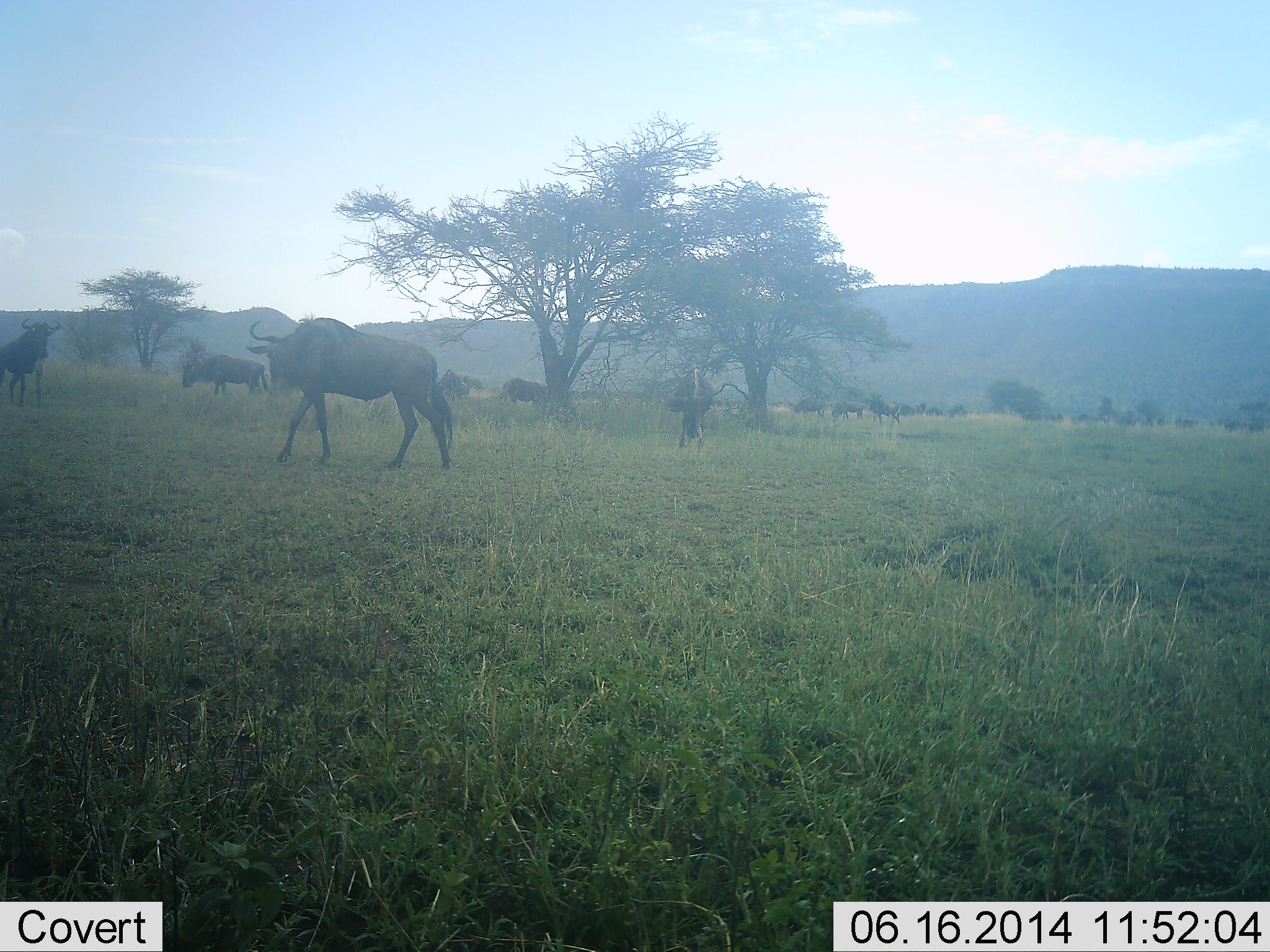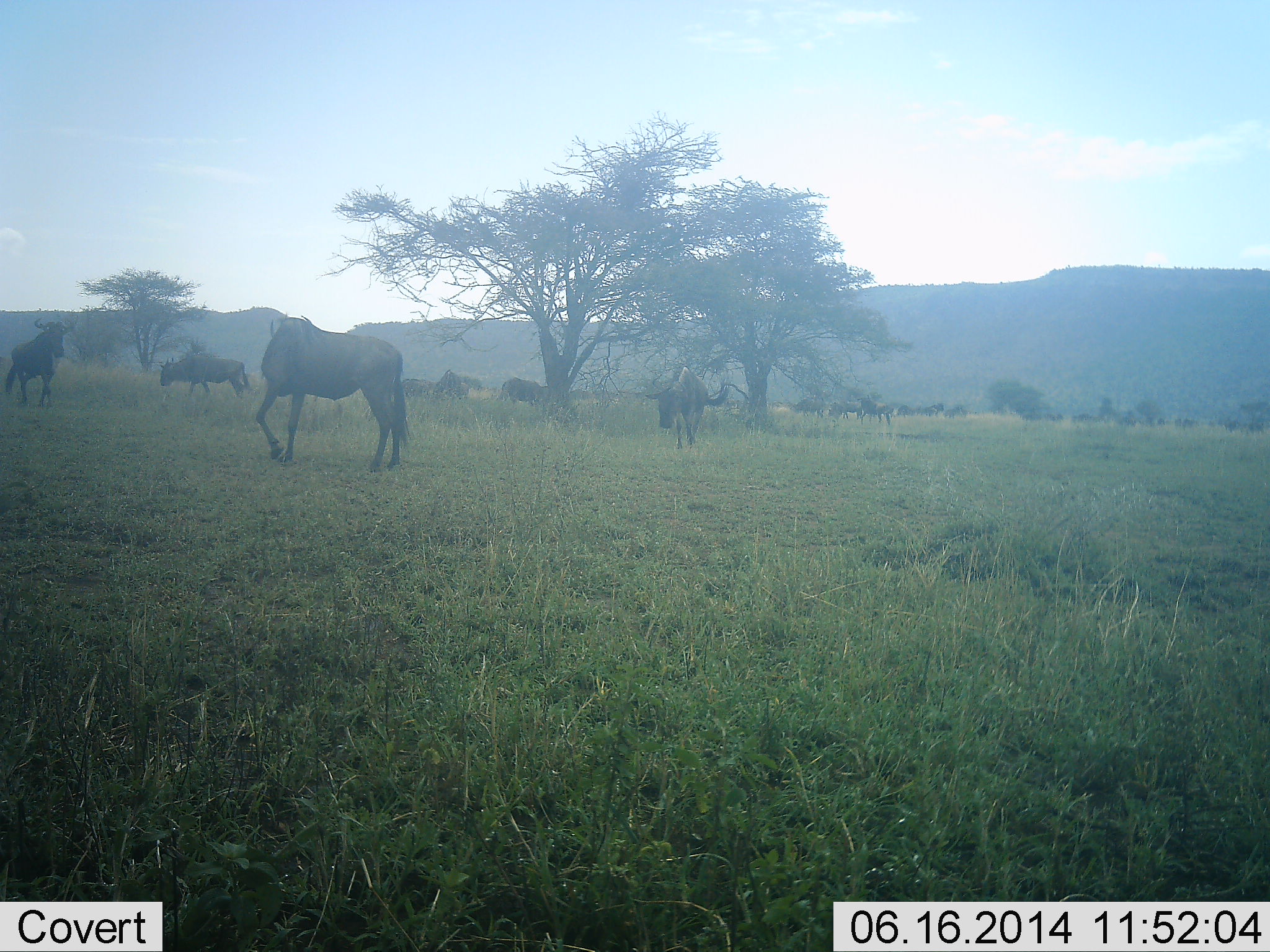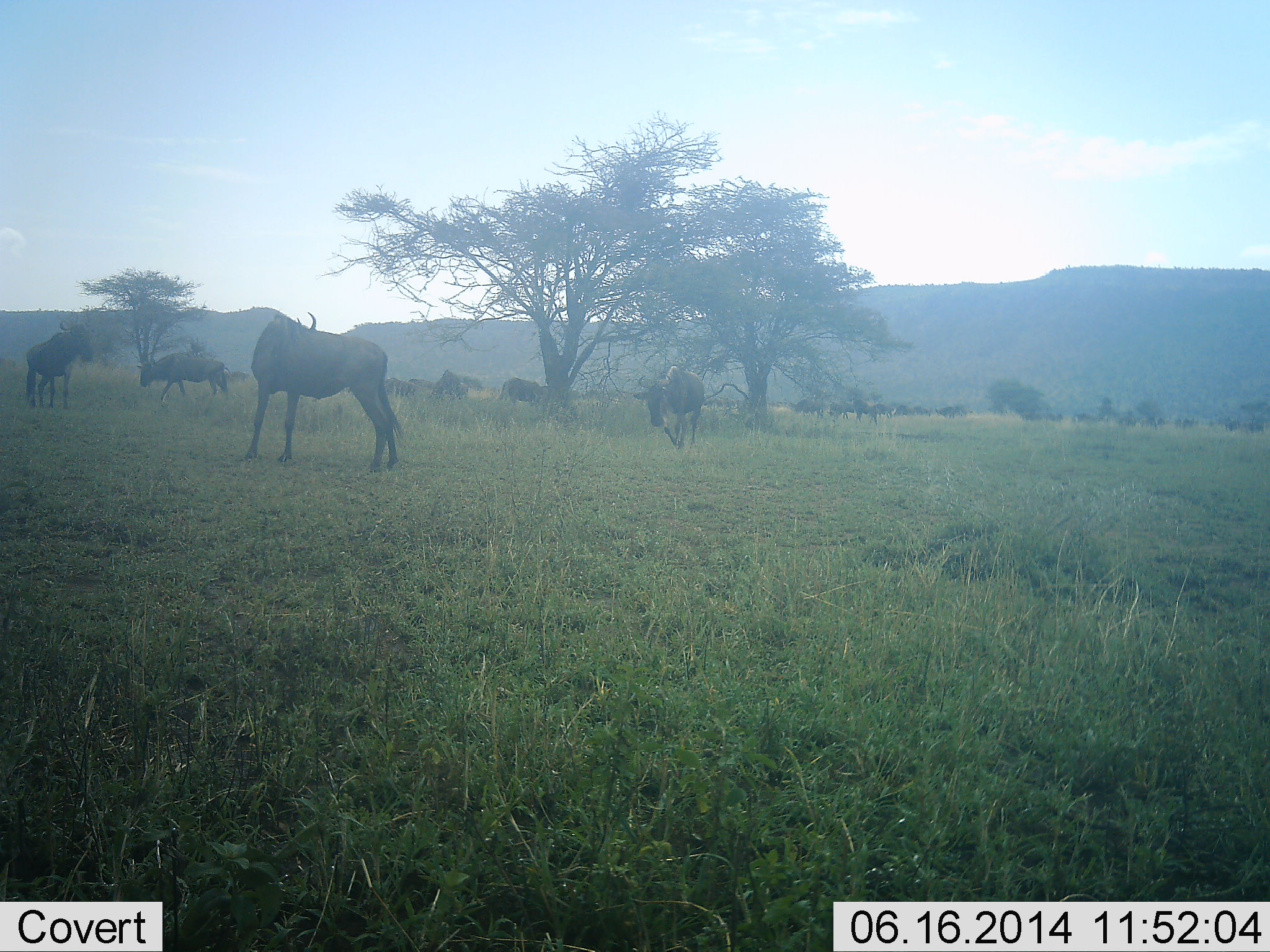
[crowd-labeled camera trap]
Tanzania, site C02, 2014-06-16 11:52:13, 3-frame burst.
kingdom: Animalia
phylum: Chordata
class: Mammalia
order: Artiodactyla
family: Bovidae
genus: Connochaetes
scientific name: Connochaetes taurinus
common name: blue wildebeest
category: wildebeest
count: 11-50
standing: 60%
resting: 10%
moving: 70%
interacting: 10%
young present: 0%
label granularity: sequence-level